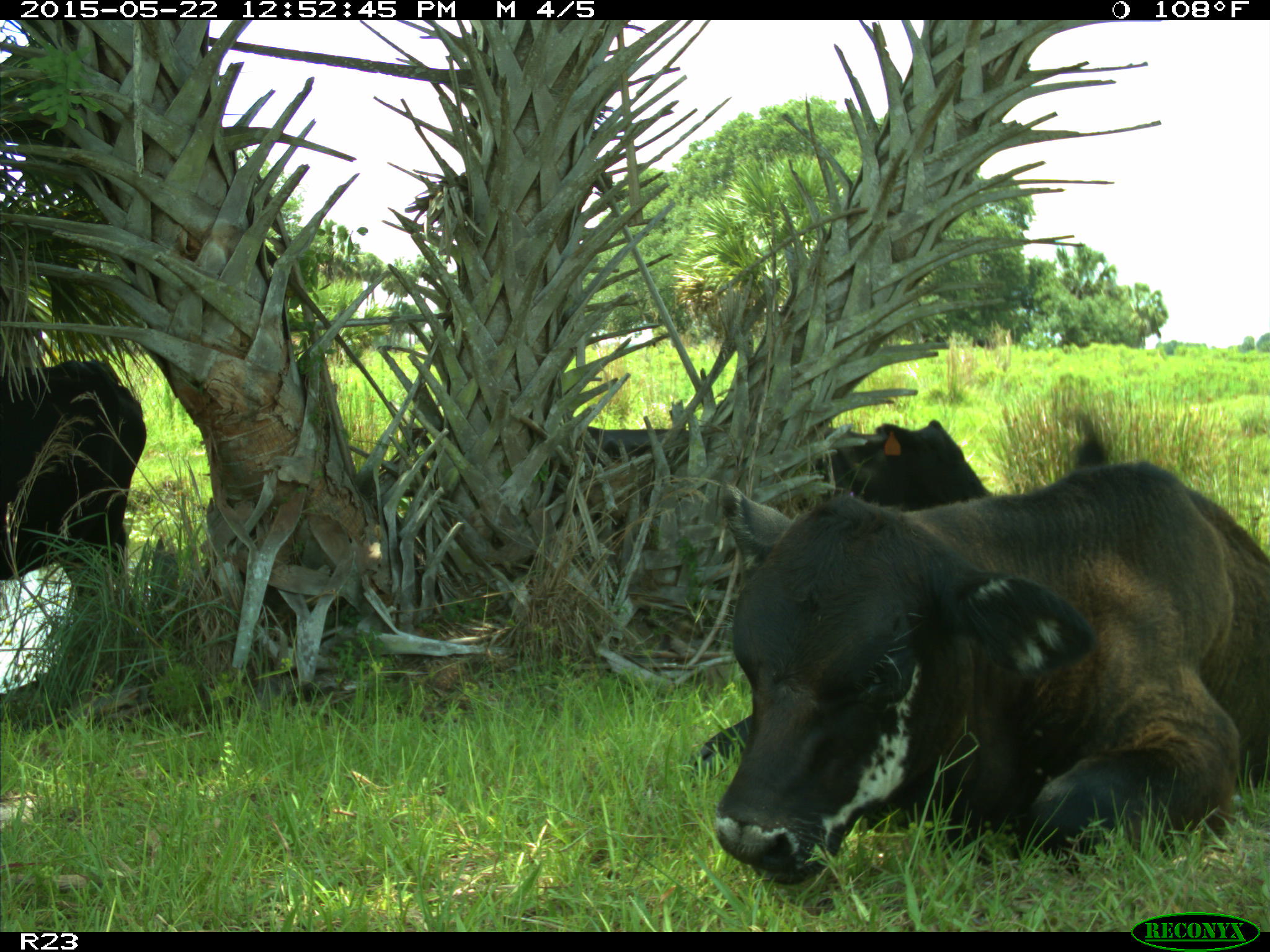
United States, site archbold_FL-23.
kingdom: Animalia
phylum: Chordata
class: Mammalia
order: Artiodactyla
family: Bovidae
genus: Bos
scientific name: Bos taurus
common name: domestic cow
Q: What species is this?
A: Bos taurus (domestic cow).